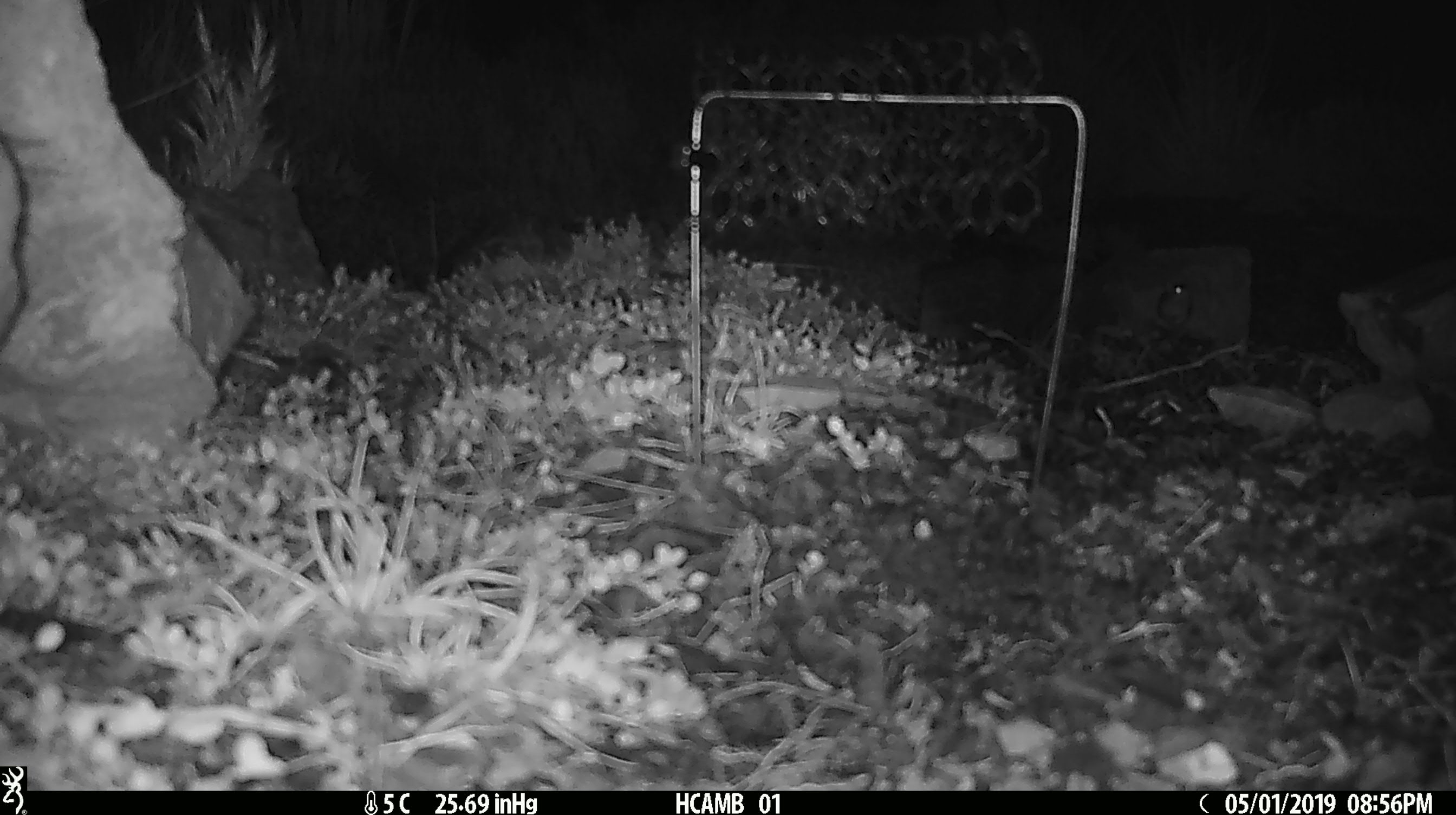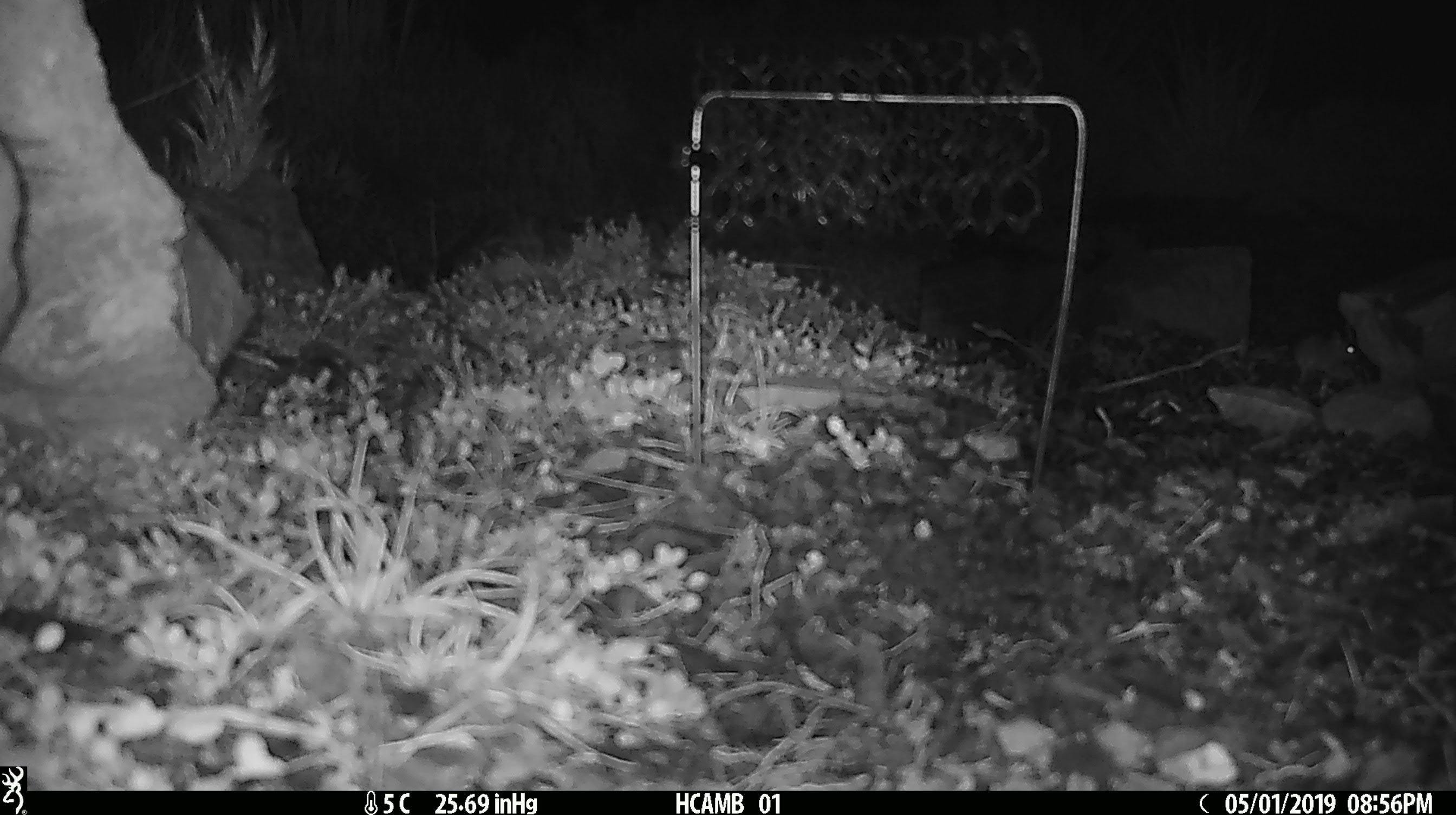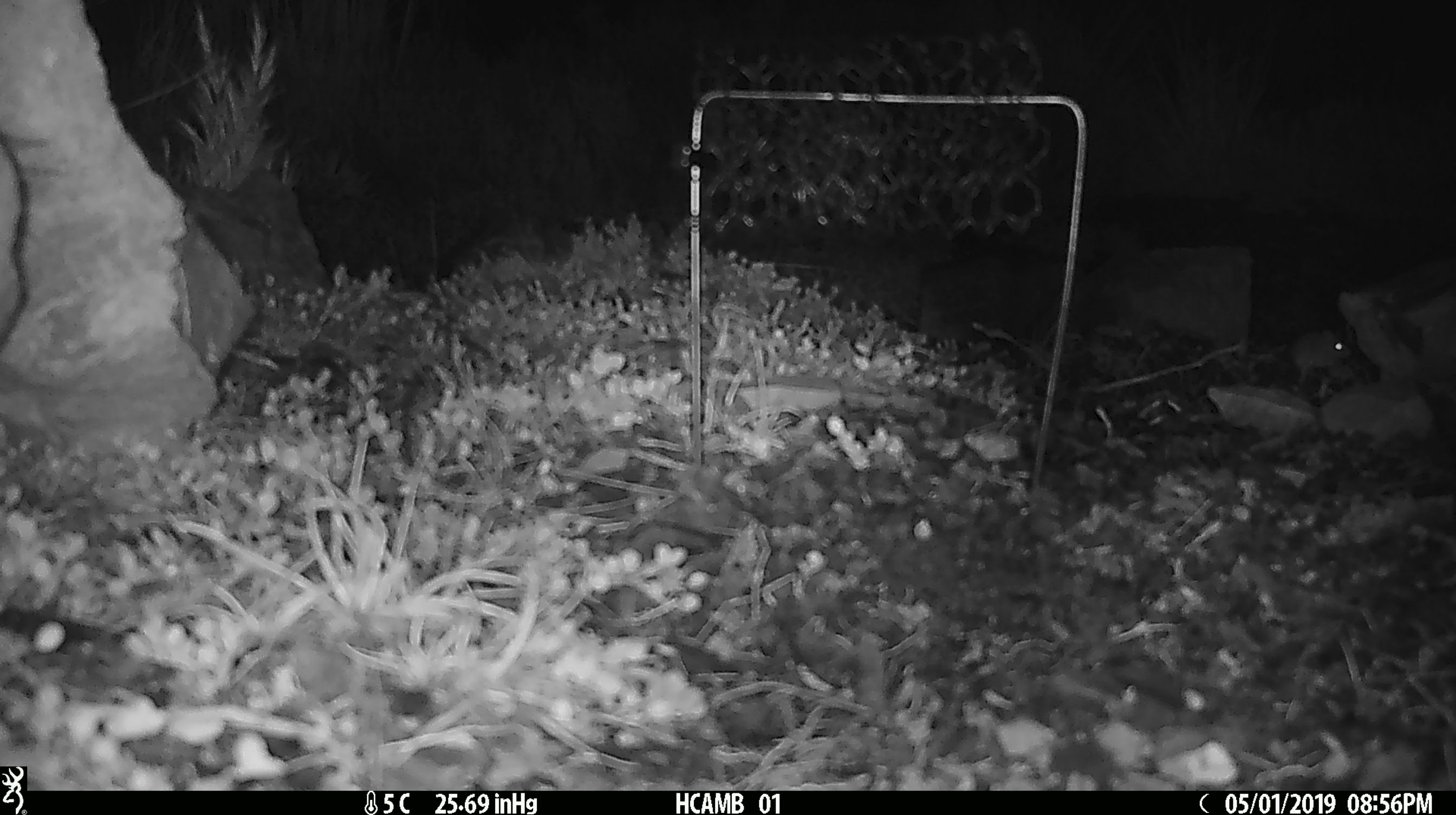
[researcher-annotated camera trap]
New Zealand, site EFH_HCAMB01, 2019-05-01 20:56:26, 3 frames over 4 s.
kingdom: Animalia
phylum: Chordata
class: Mammalia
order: Rodentia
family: Muridae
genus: Mus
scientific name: Mus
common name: mouse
Mouse (Mus).